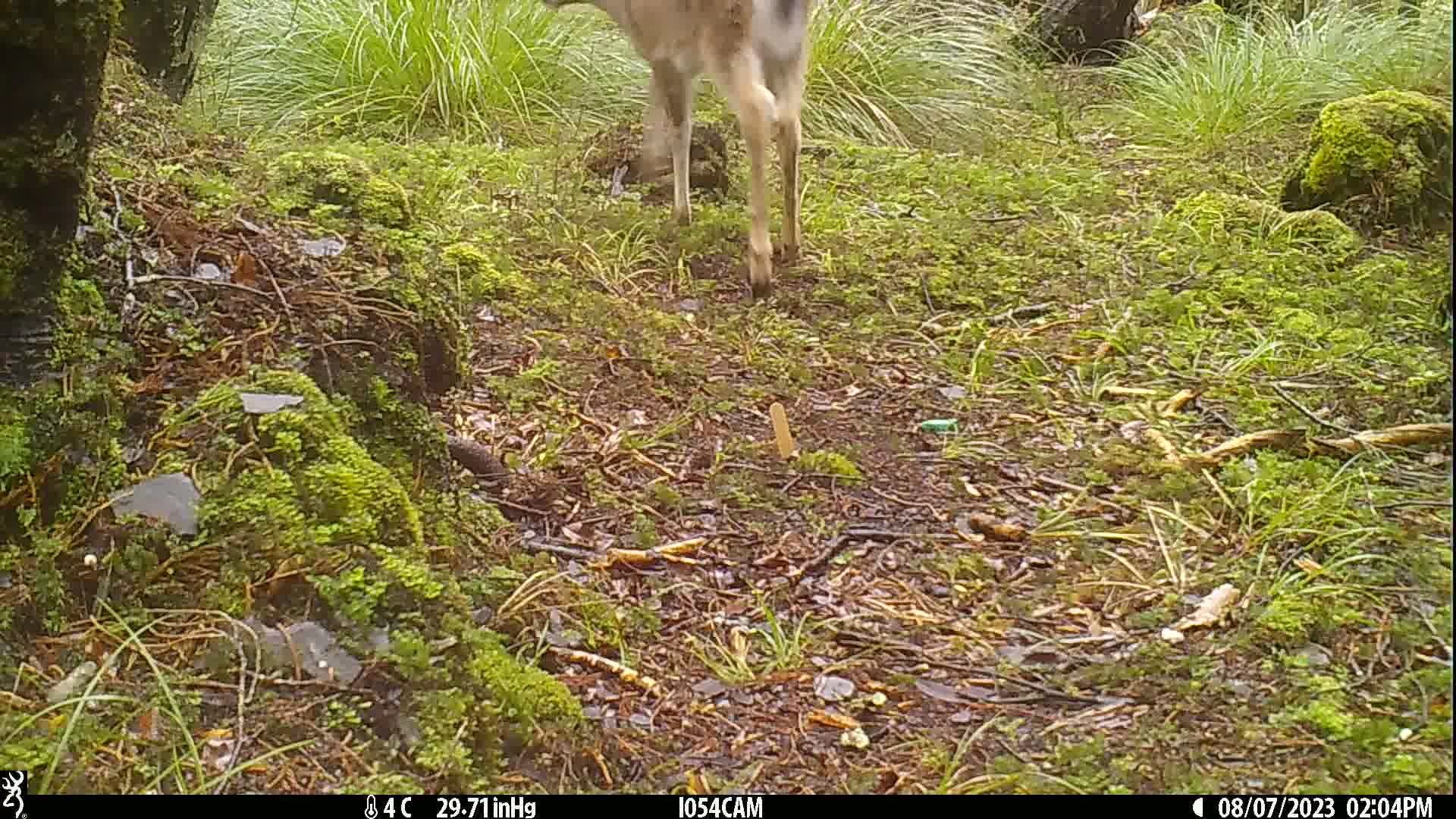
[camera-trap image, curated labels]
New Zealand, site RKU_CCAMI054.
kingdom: Animalia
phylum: Chordata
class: Mammalia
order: Artiodactyla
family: Cervidae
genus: Odocoileus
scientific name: Odocoileus virginianus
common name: white-tailed deer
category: white tailed deer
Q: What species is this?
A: White tailed deer (white-tailed deer) (Odocoileus virginianus).